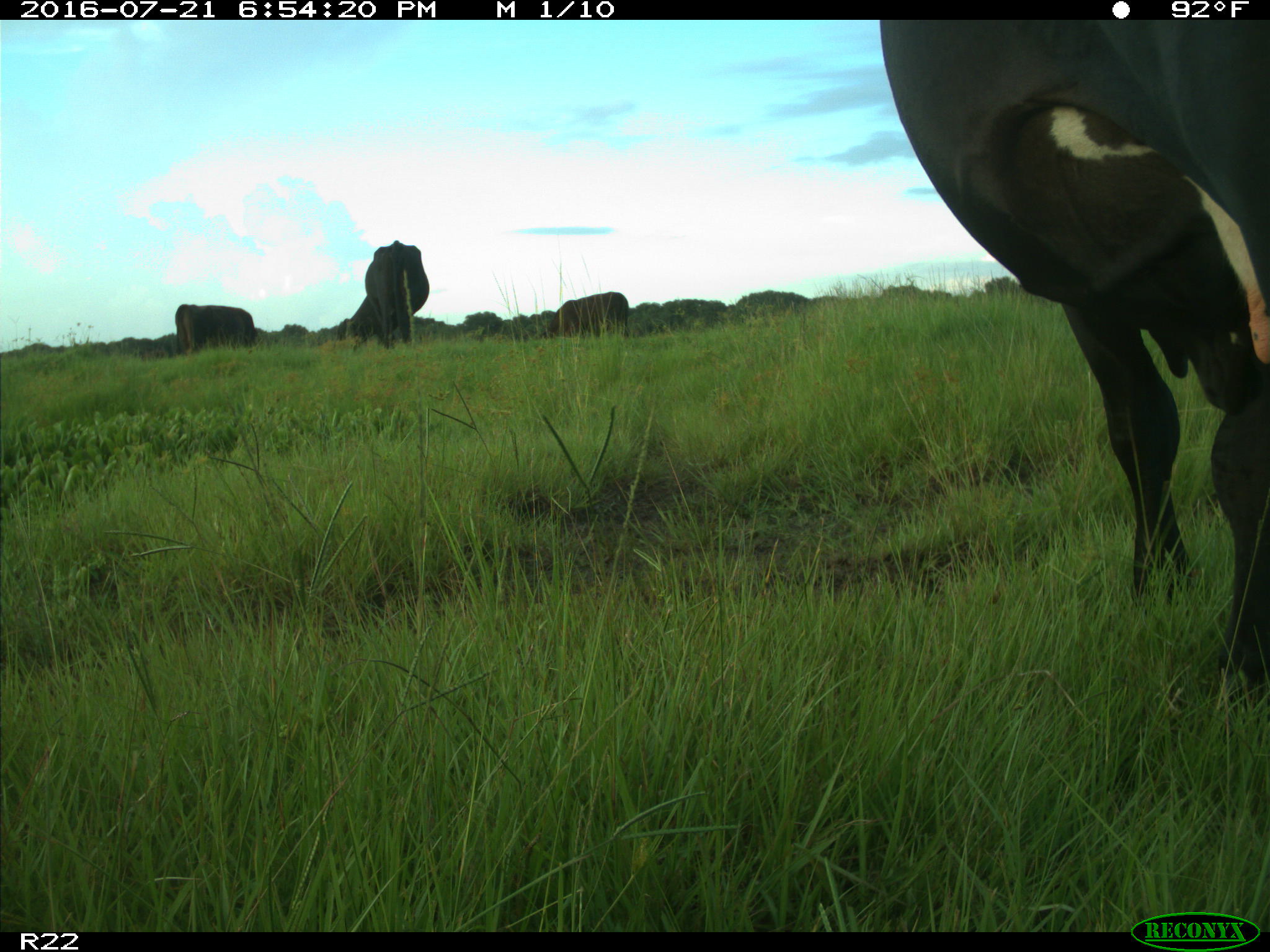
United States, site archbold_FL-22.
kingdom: Animalia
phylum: Chordata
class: Mammalia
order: Artiodactyla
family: Bovidae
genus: Bos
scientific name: Bos taurus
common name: domestic cow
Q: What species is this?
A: Bos taurus (domestic cow).